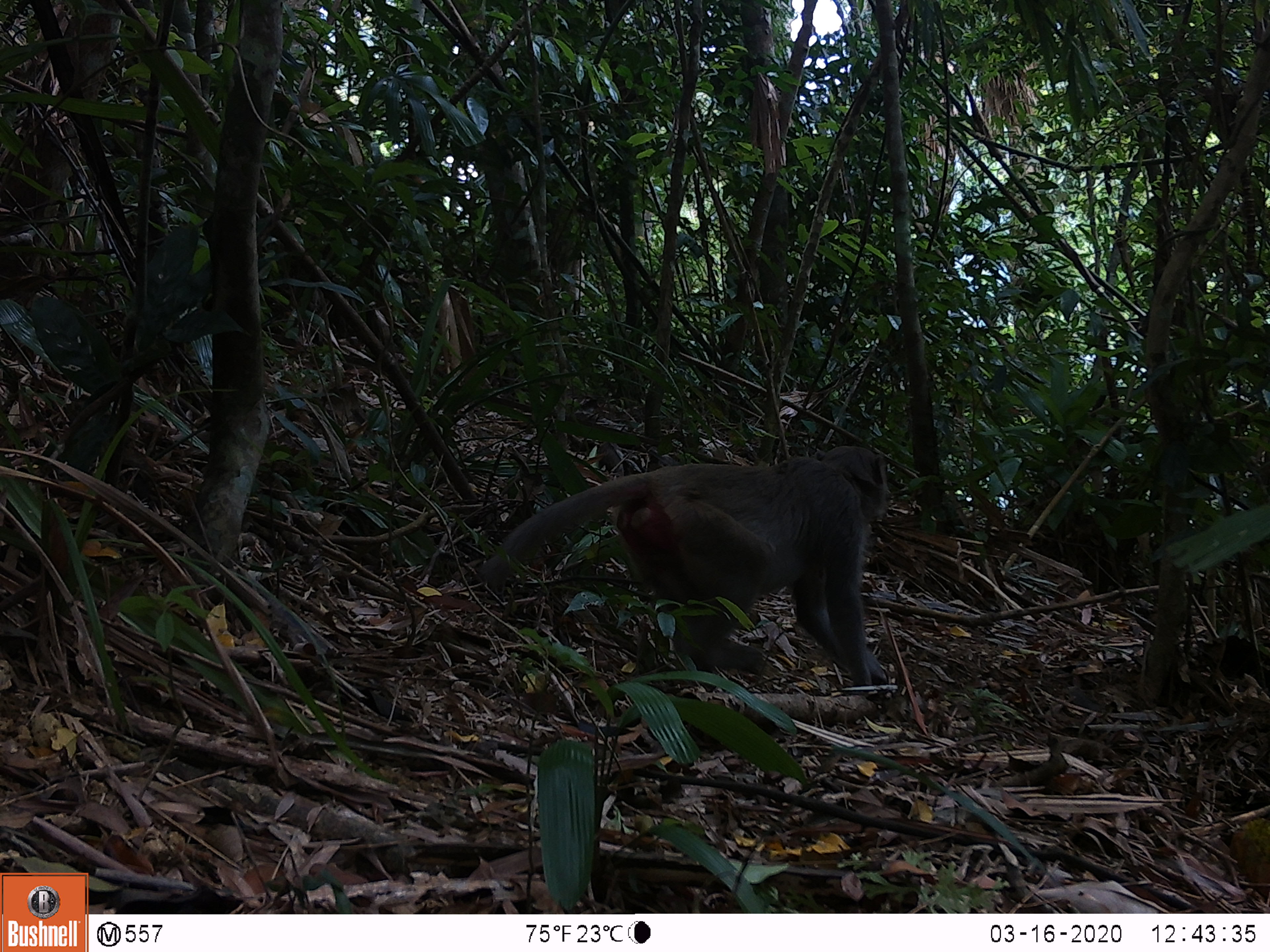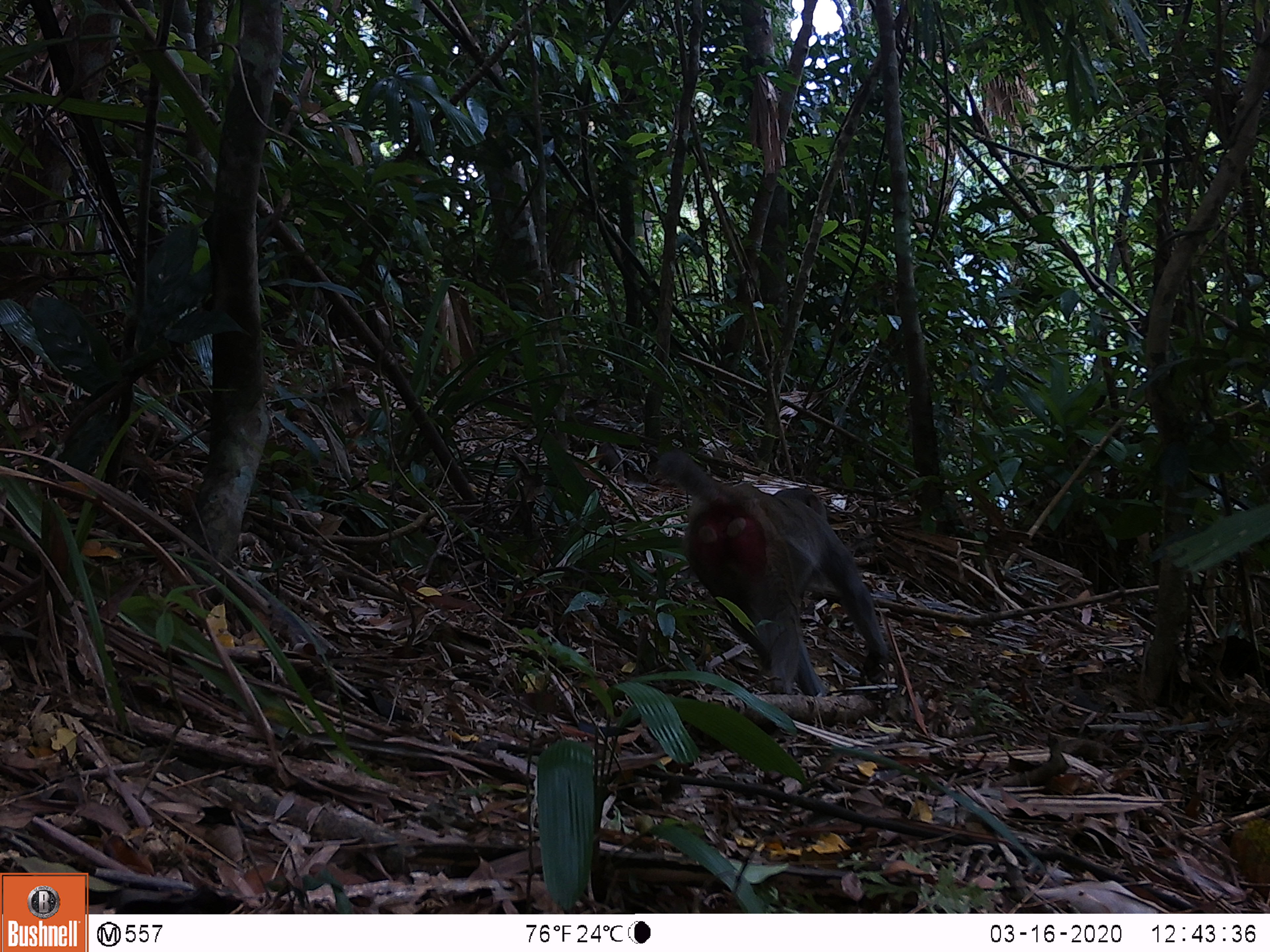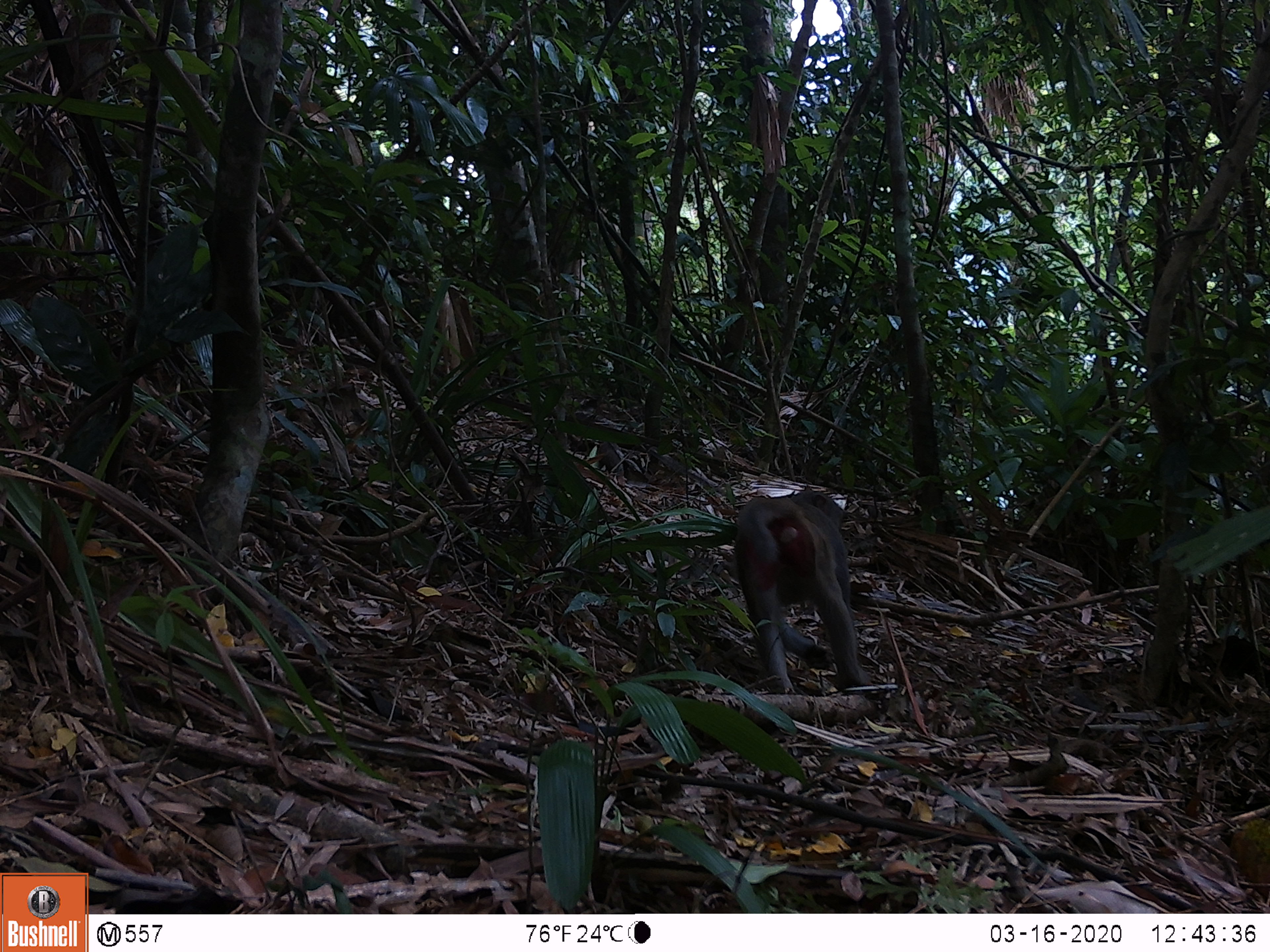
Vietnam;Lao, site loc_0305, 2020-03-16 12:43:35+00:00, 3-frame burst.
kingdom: Animalia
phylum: Chordata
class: Mammalia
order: Primates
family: Cercopithecidae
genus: Macaca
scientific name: Macaca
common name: macaques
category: assam or rhesus macaque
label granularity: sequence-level